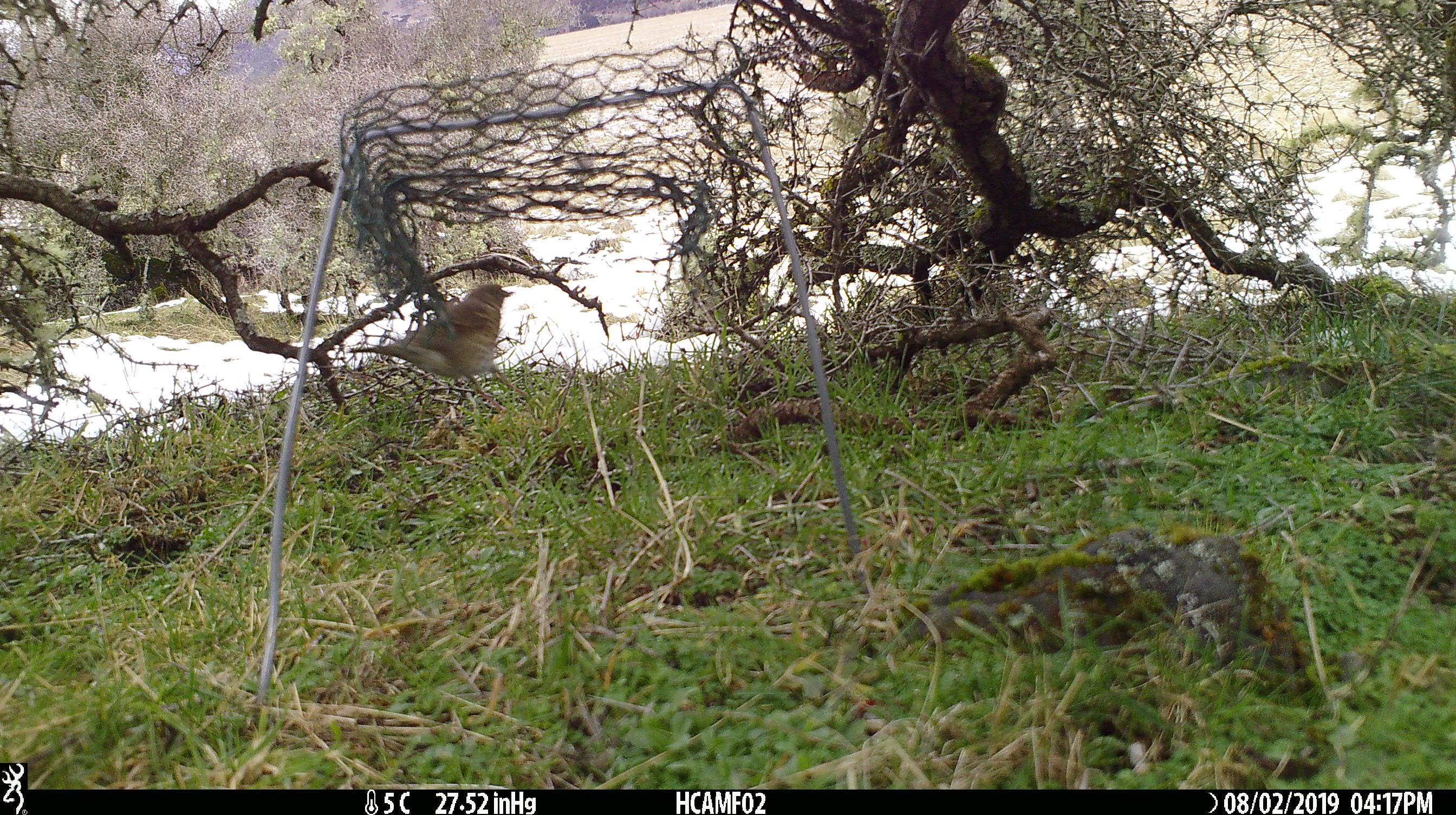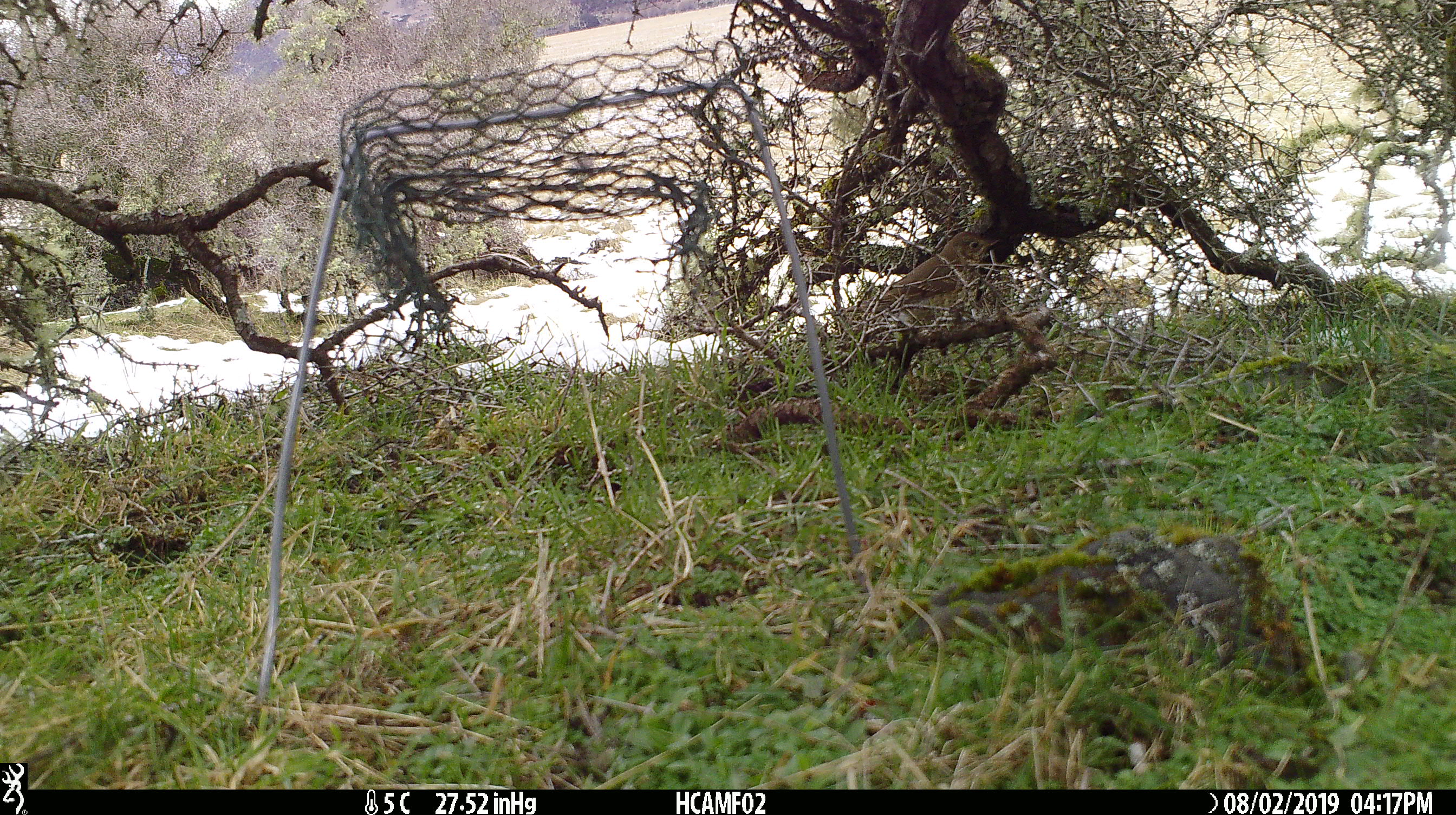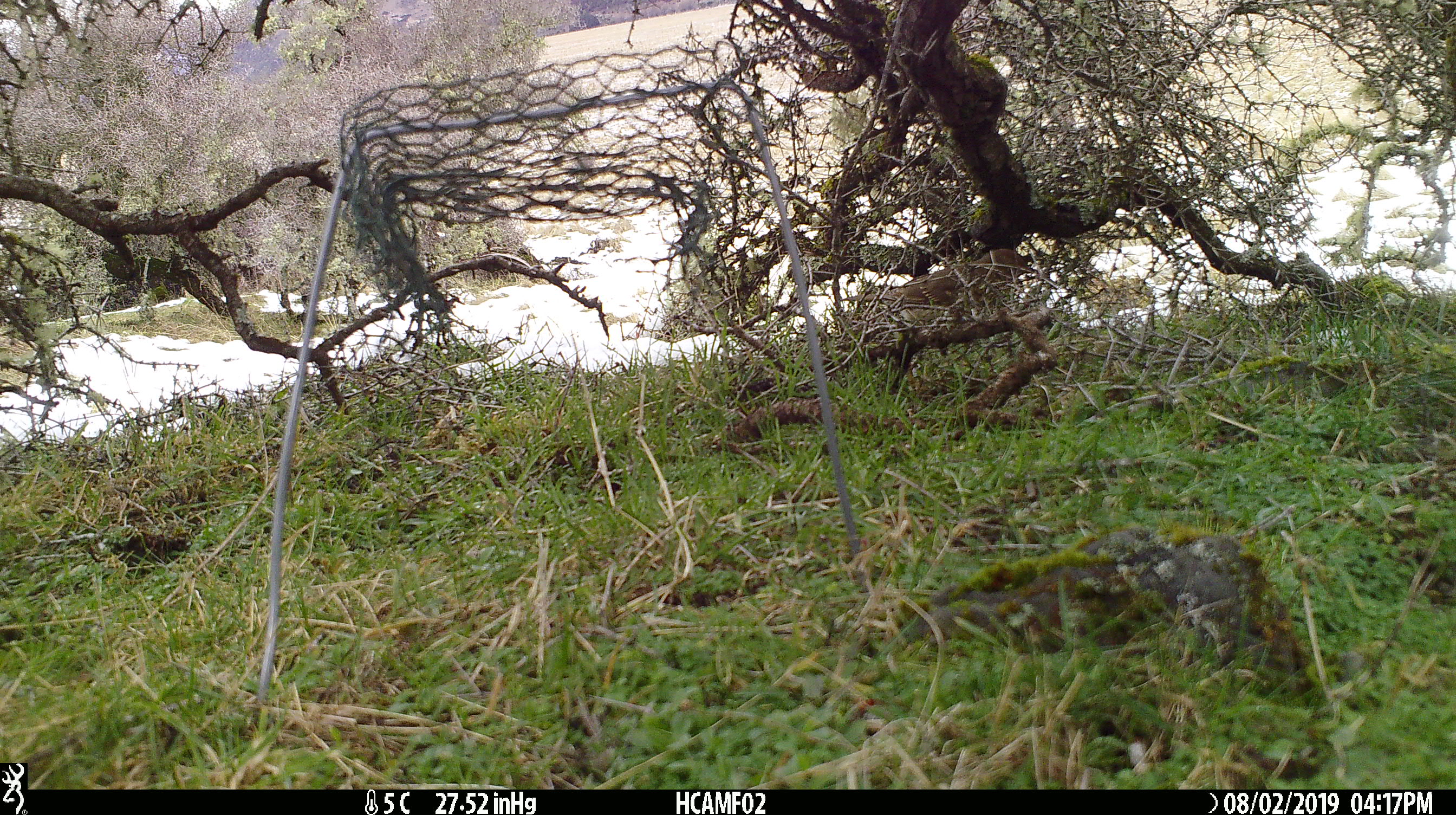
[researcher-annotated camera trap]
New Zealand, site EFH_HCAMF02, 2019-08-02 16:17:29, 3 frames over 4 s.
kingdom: Animalia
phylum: Chordata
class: Aves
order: Passeriformes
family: Turdidae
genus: Turdus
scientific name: Turdus philomelos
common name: song thrush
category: thrush